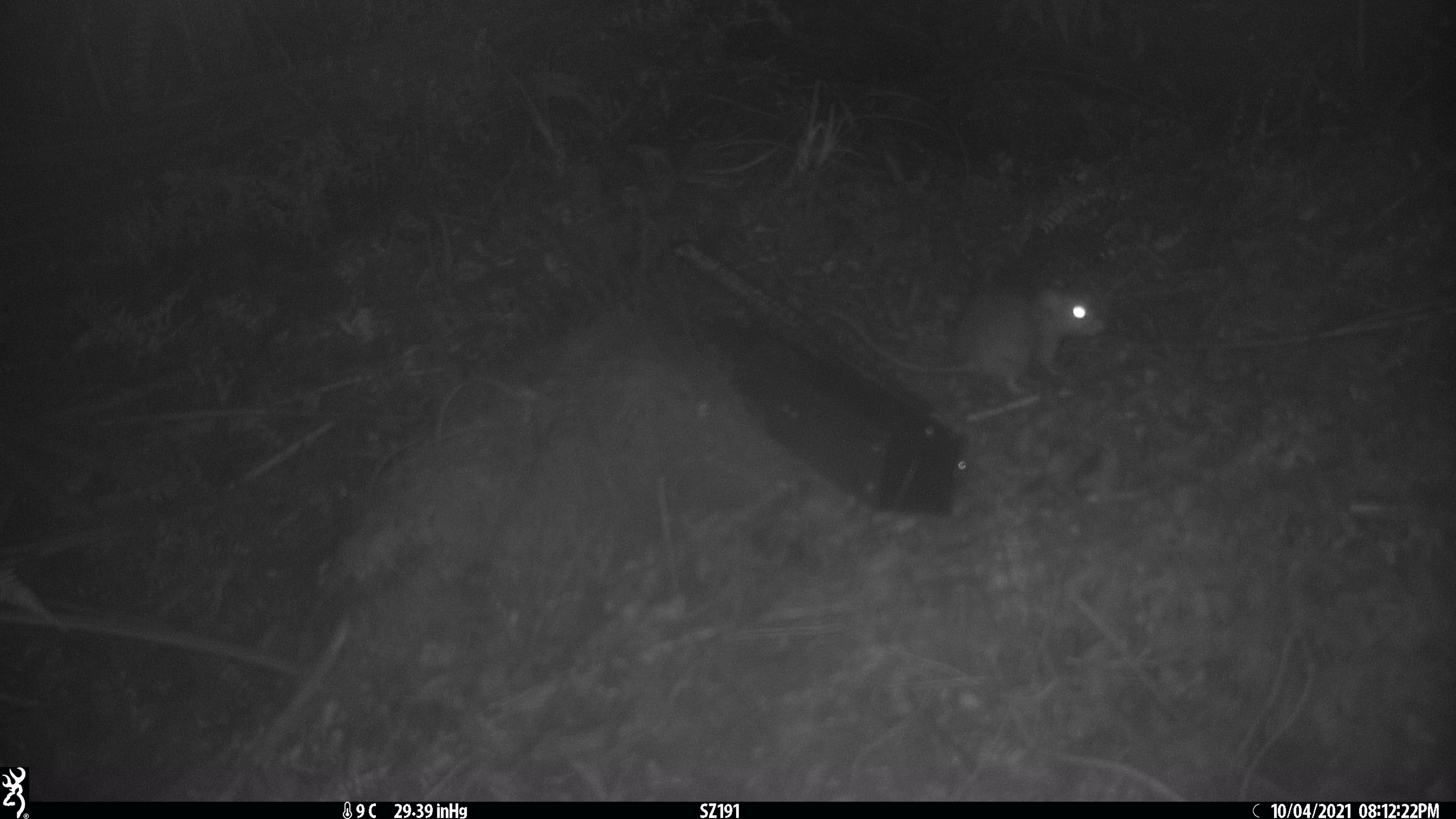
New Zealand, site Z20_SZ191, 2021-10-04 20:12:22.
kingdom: Animalia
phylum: Chordata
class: Mammalia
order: Rodentia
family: Muridae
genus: Rattus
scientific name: Rattus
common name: rat